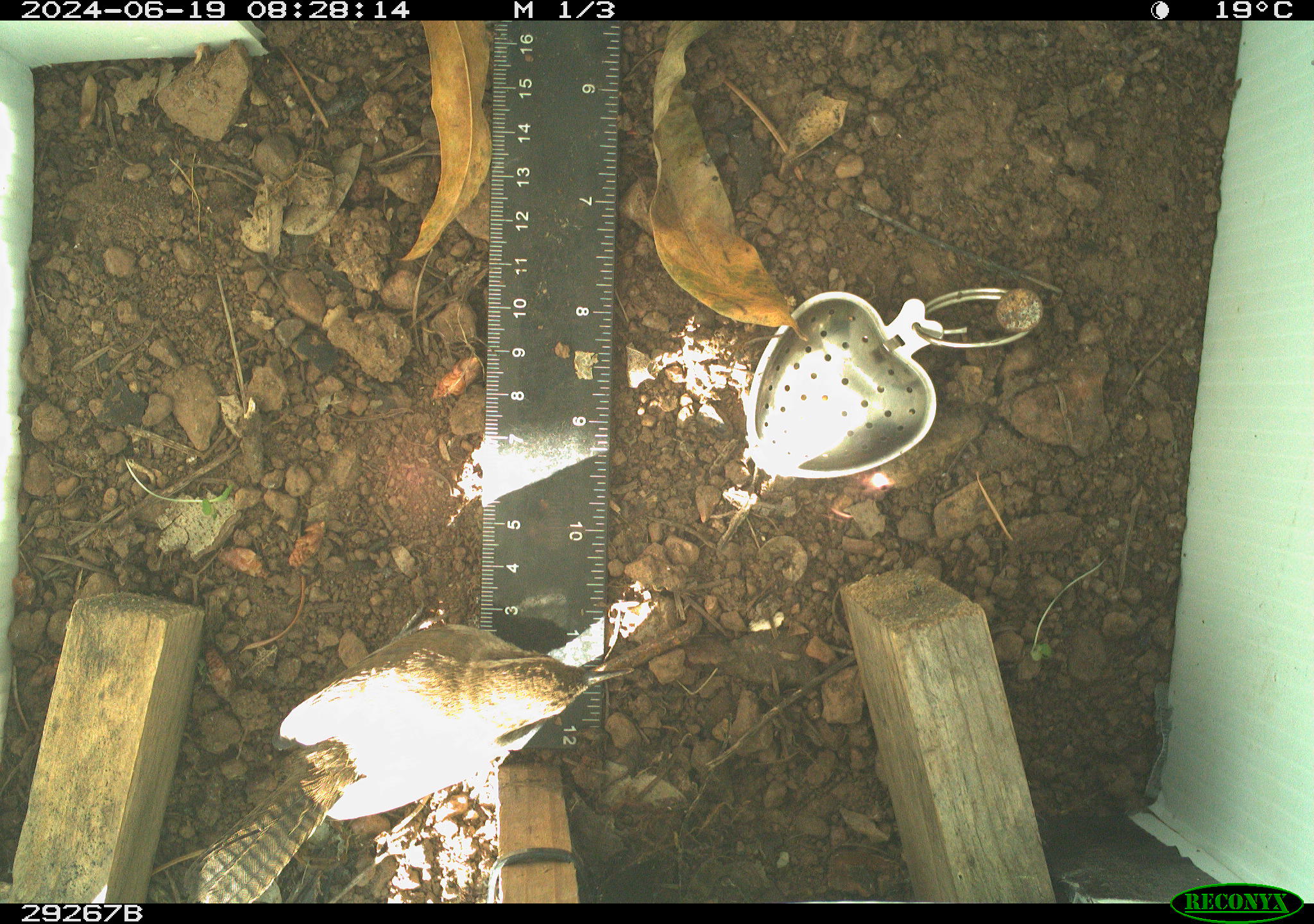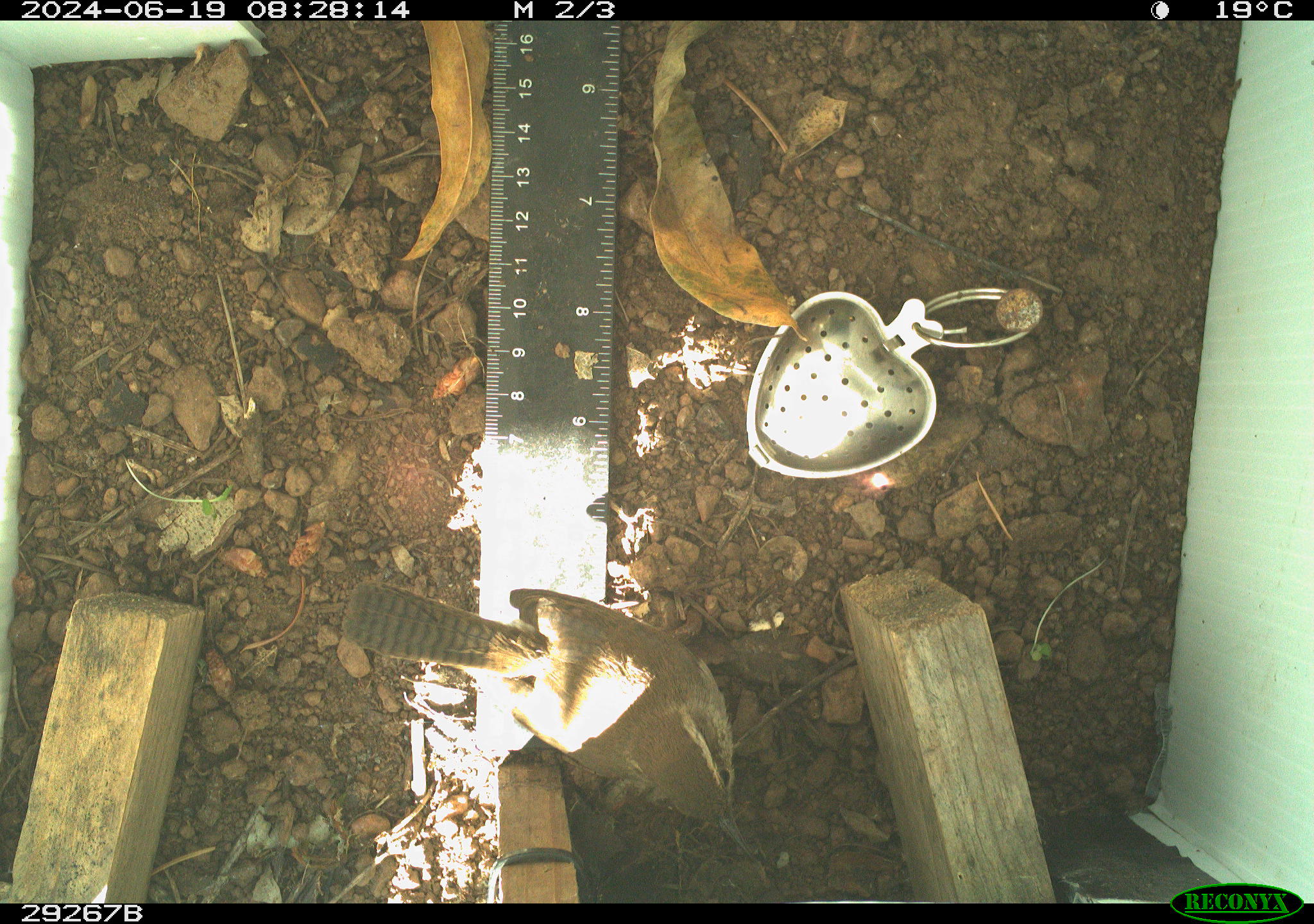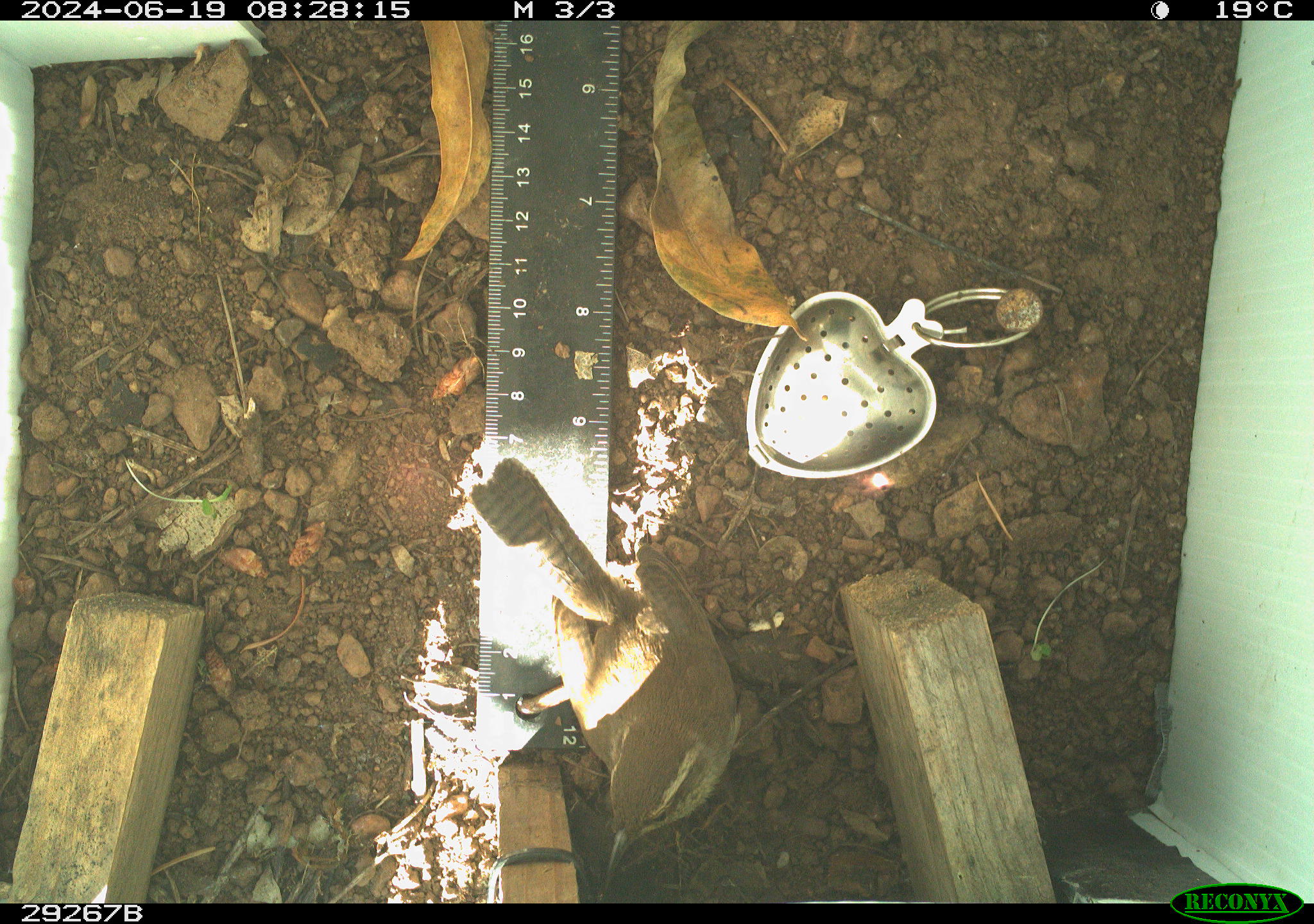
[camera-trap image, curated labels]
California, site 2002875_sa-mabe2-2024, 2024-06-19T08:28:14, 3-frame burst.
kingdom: Animalia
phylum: Chordata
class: Aves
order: Passeriformes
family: Troglodytidae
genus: Thryomanes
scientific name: Thryomanes bewickii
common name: bewick's wren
Bewick's wren (Thryomanes bewickii).